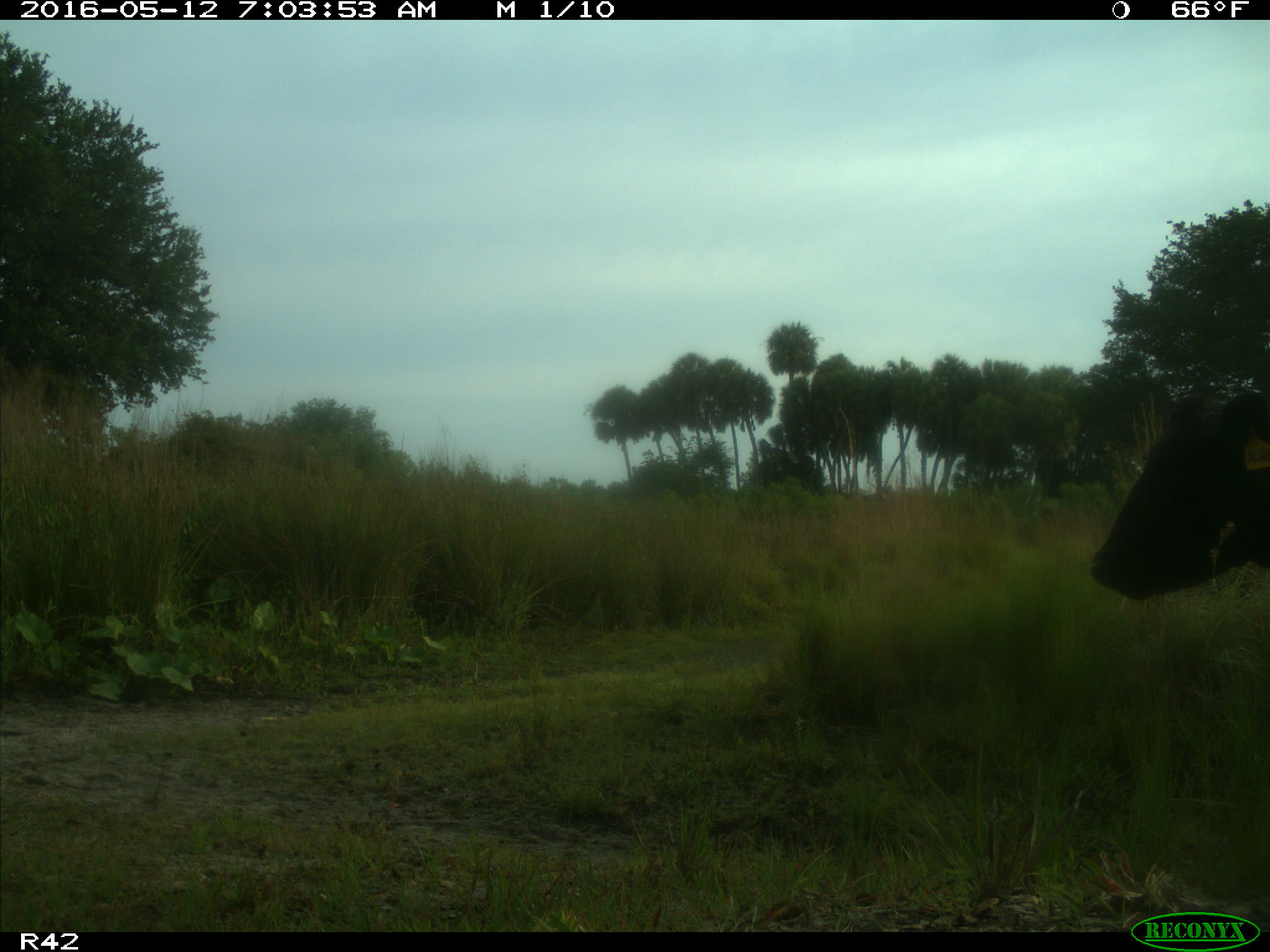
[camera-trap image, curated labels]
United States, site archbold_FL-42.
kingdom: Animalia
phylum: Chordata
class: Mammalia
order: Artiodactyla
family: Bovidae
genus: Bos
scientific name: Bos taurus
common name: domestic cow